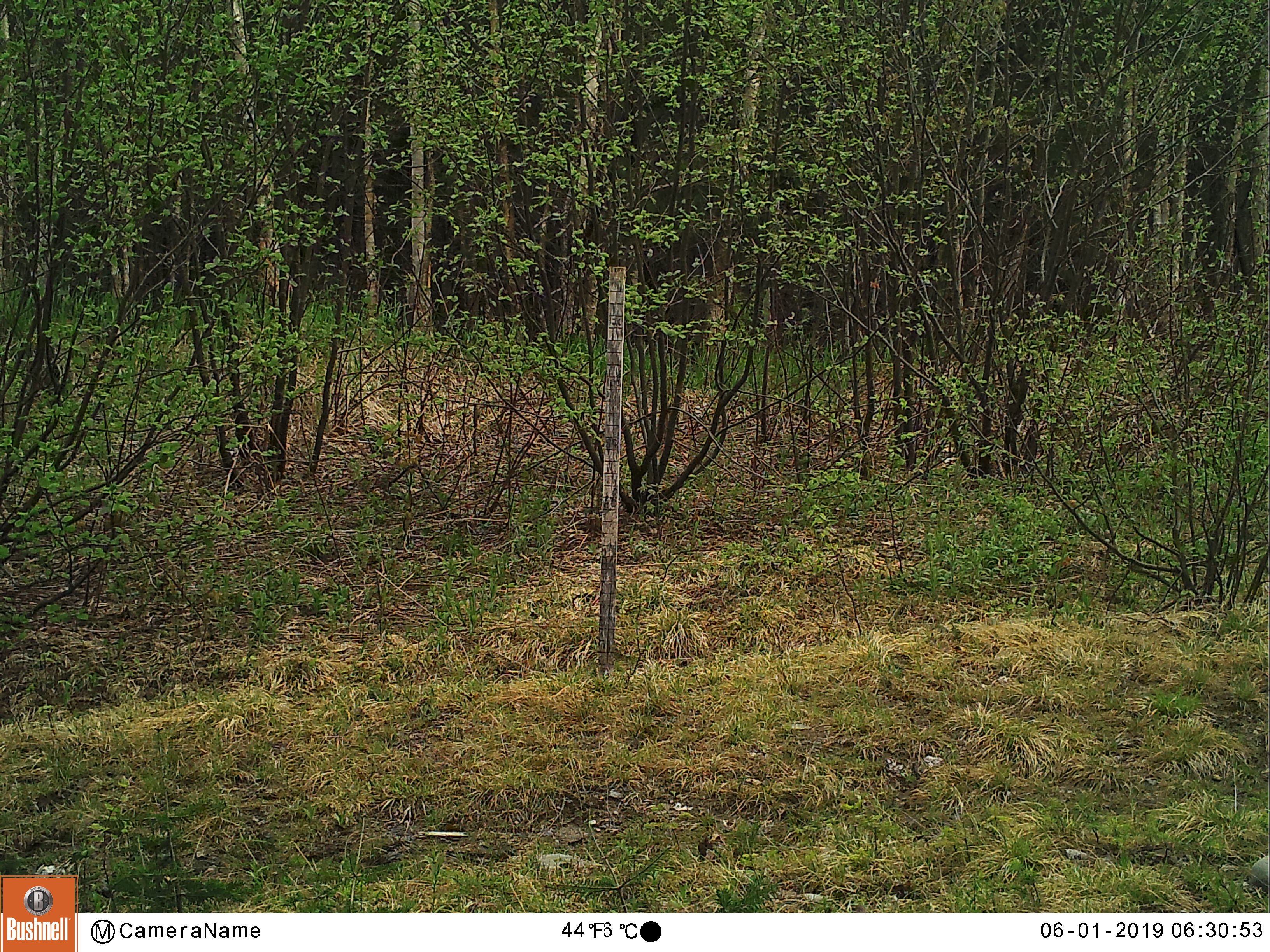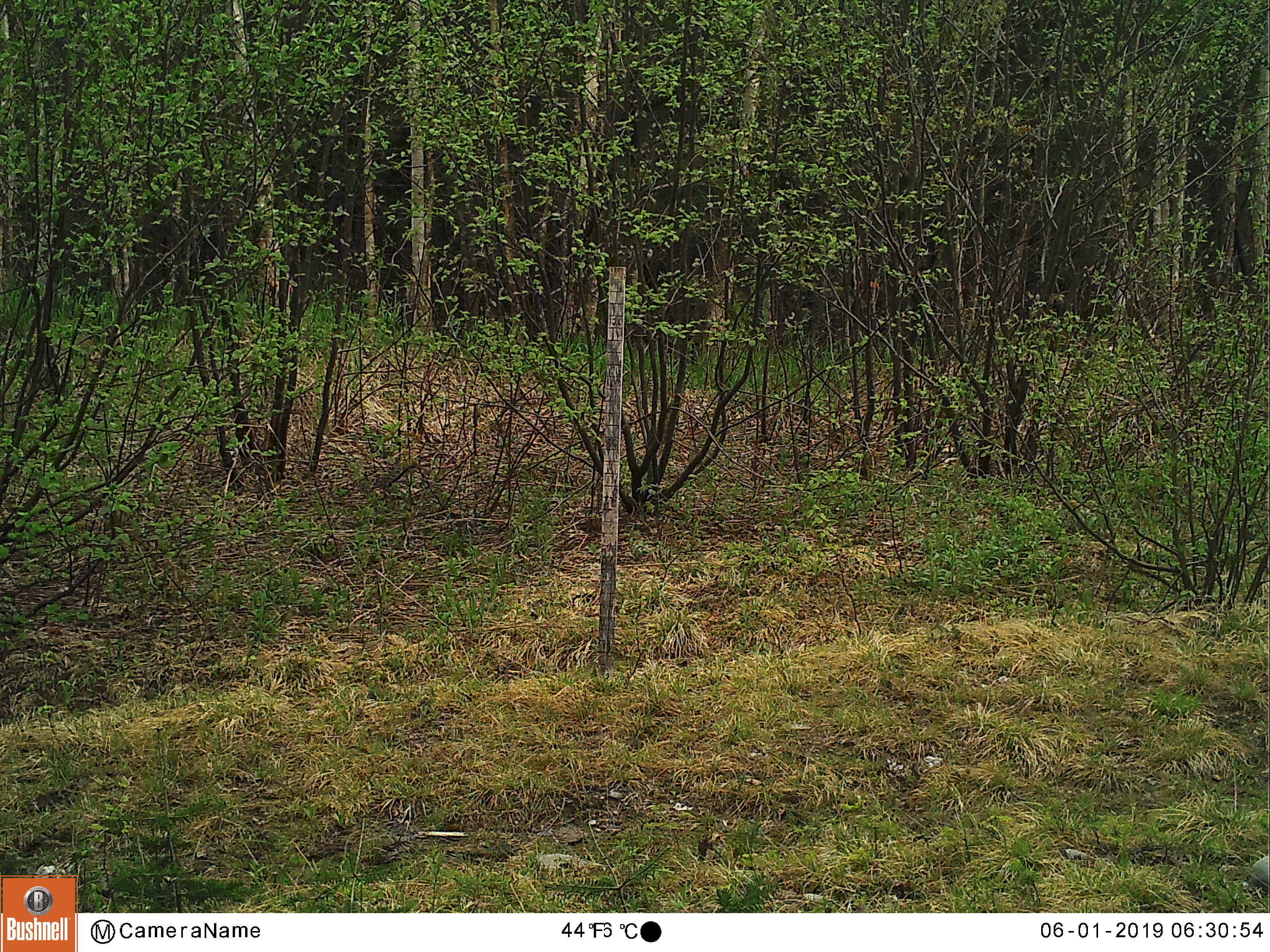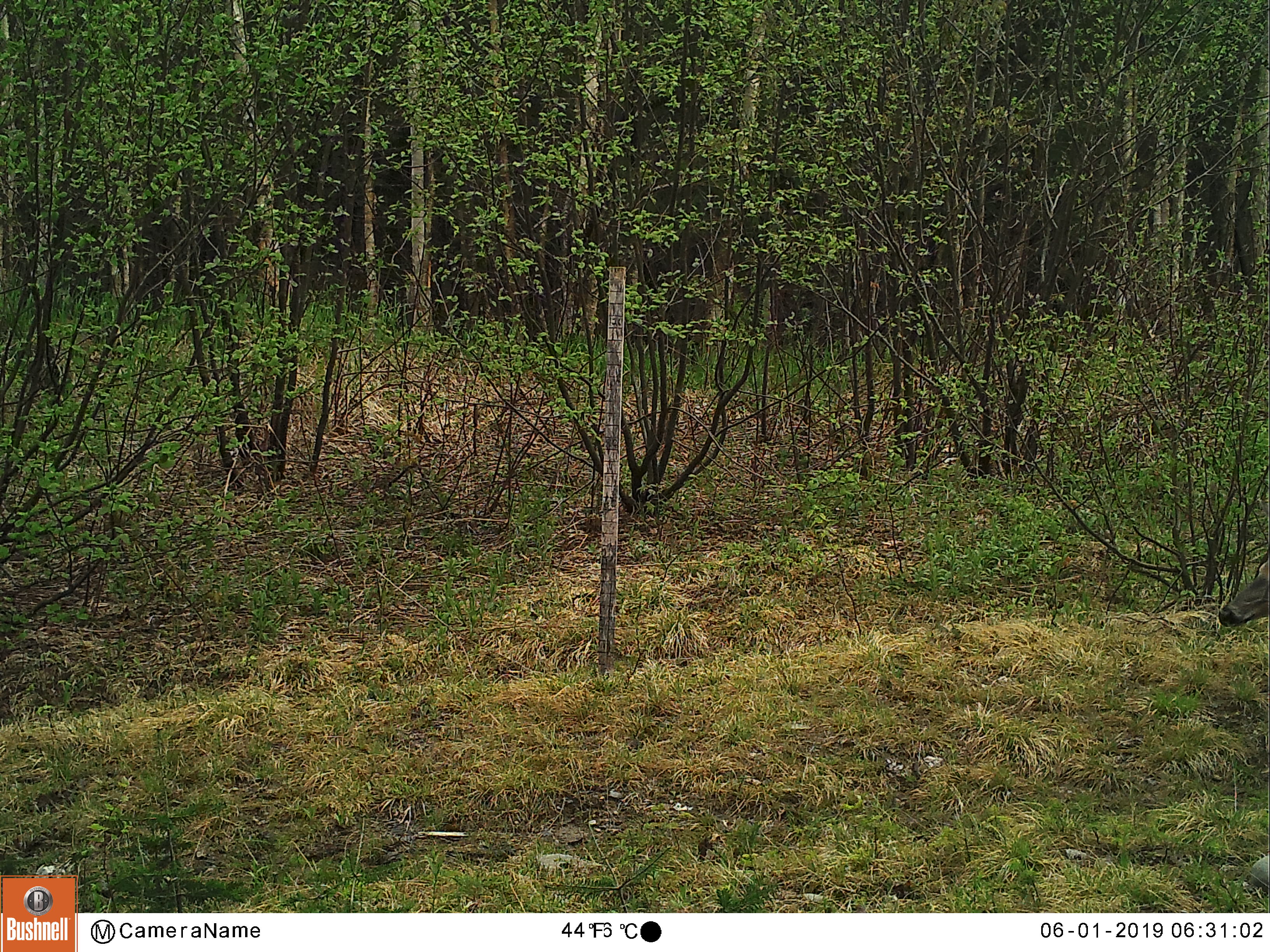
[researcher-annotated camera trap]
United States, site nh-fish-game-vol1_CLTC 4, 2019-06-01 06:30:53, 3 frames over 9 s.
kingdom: Animalia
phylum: Chordata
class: Mammalia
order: Artiodactyla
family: Cervidae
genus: Odocoileus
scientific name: Odocoileus virginianus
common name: white-tailed deer